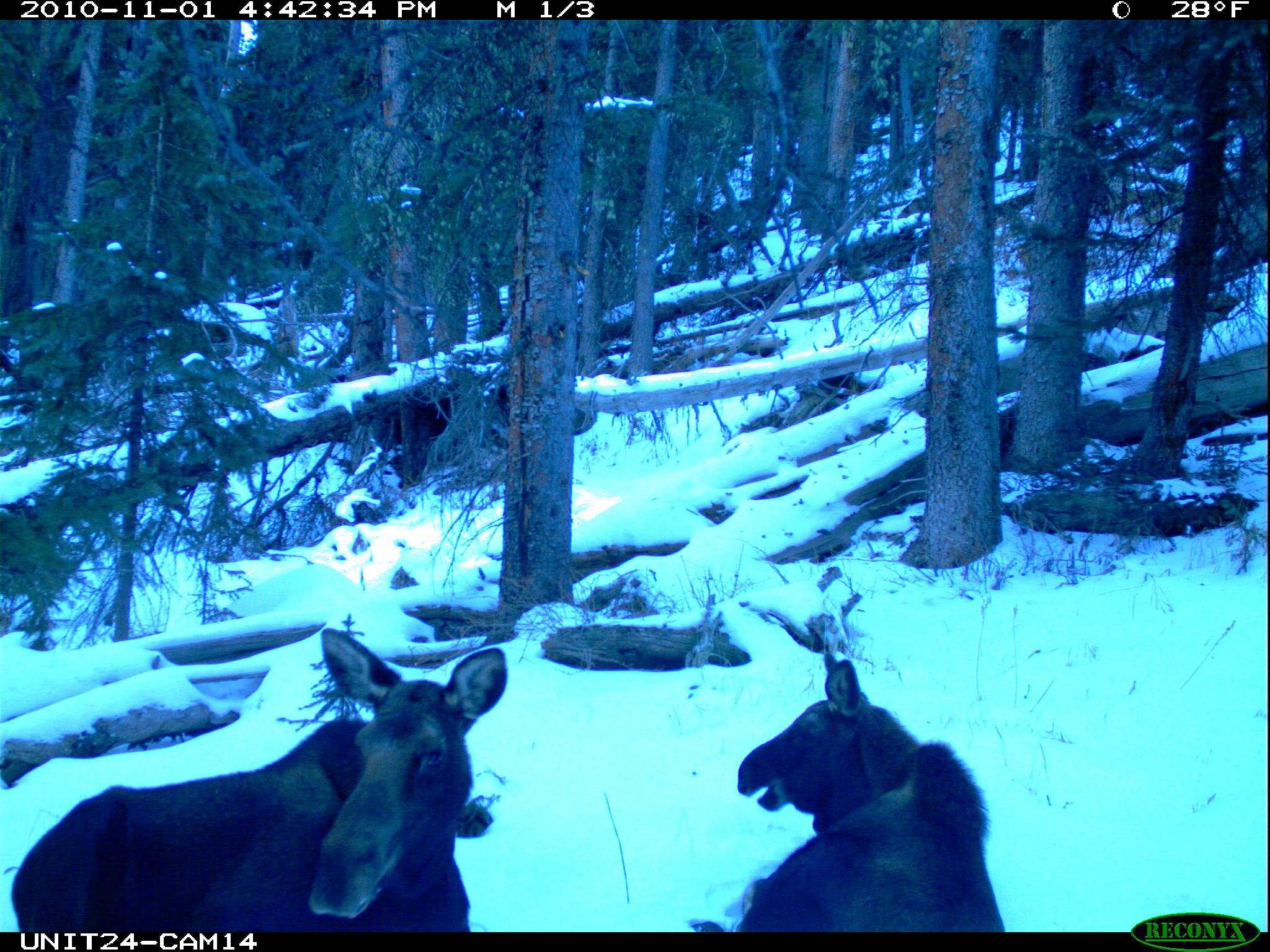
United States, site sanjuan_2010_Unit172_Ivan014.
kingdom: Animalia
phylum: Chordata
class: Mammalia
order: Artiodactyla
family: Cervidae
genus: Alces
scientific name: Alces alces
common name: moose